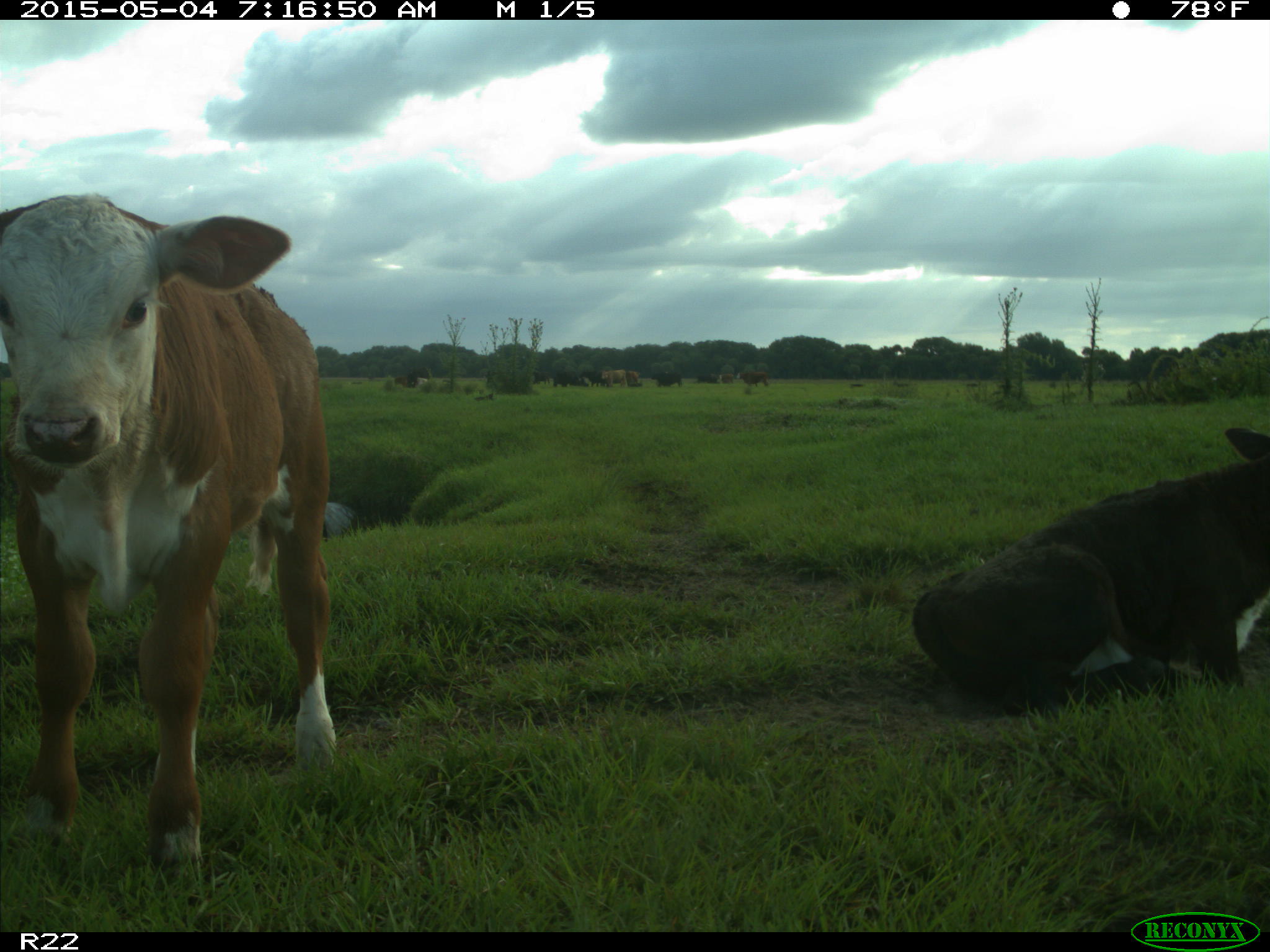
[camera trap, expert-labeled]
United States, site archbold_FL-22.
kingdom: Animalia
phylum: Chordata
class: Mammalia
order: Artiodactyla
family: Bovidae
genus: Bos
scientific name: Bos taurus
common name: domestic cow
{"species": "Bos taurus (domestic cow)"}